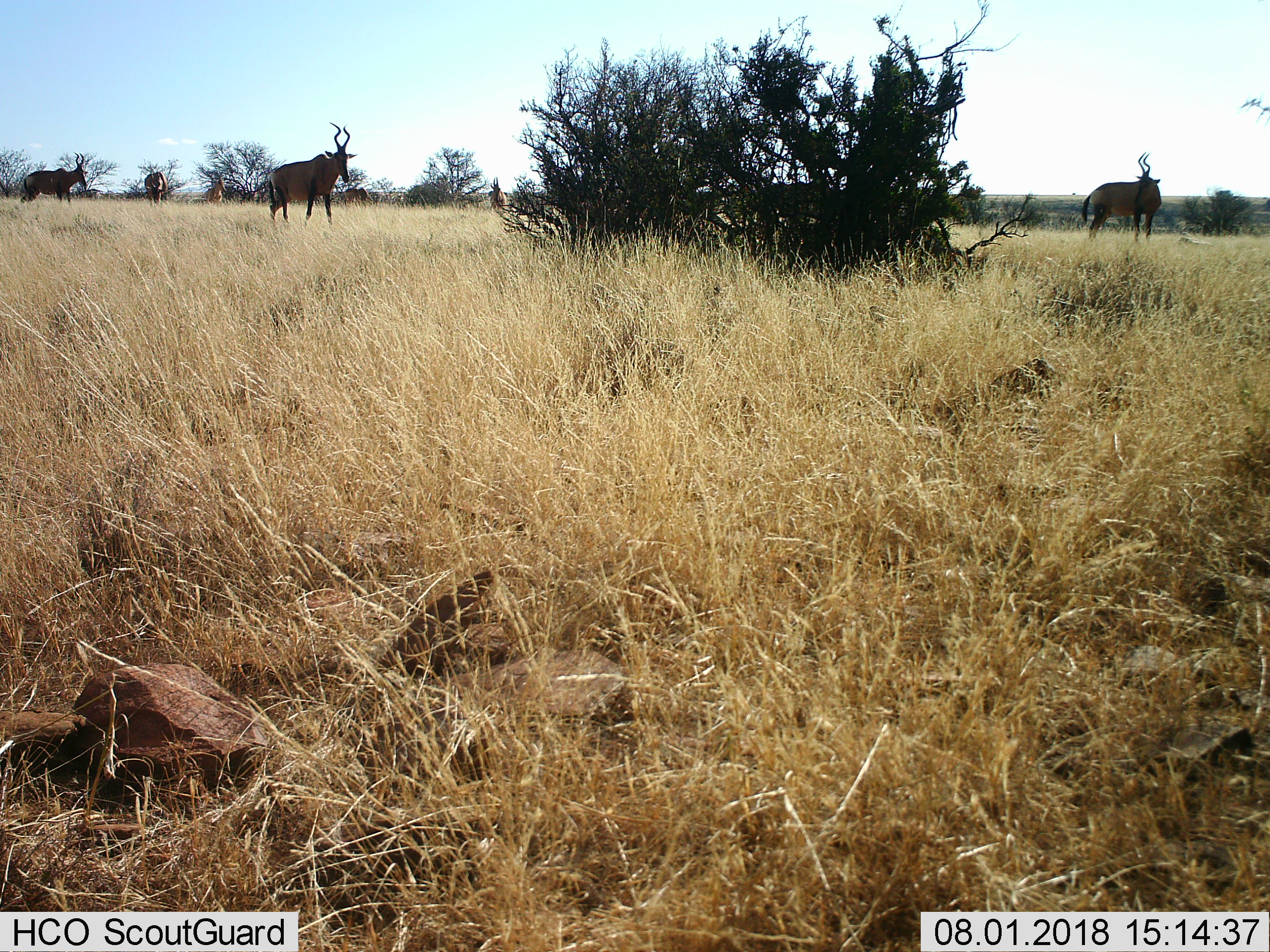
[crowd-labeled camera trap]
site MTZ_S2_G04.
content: unidentified animal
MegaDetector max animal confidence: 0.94